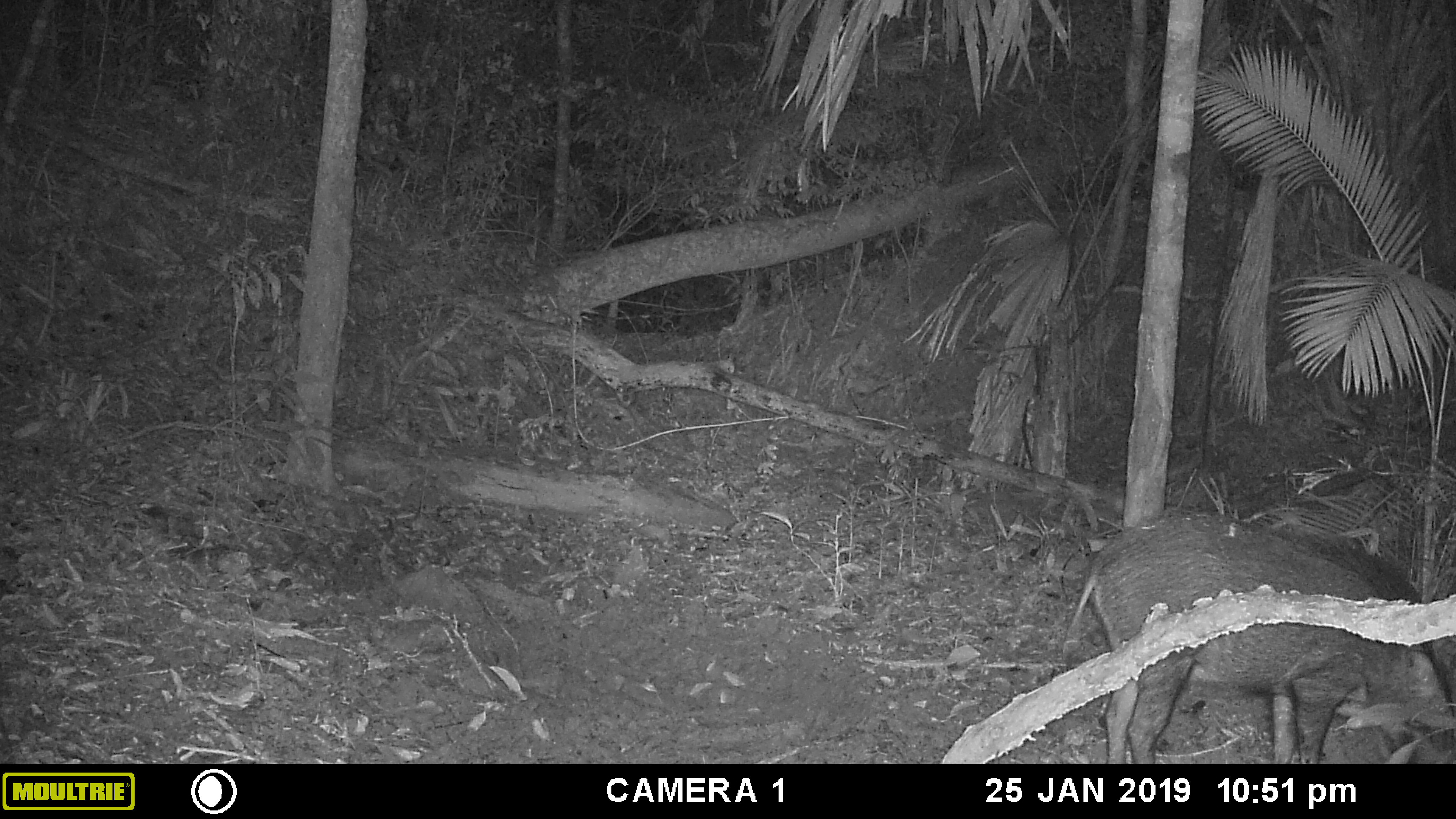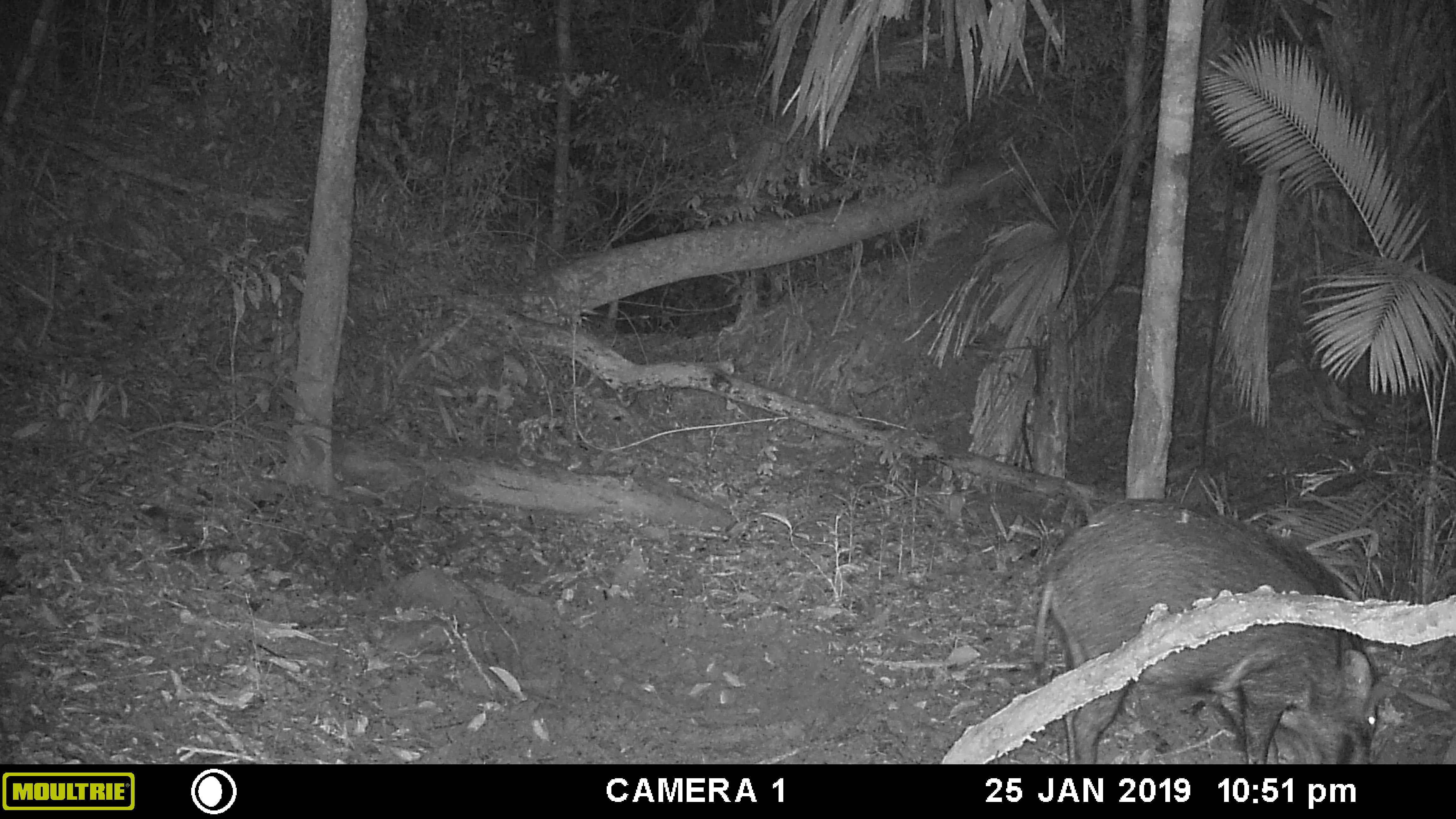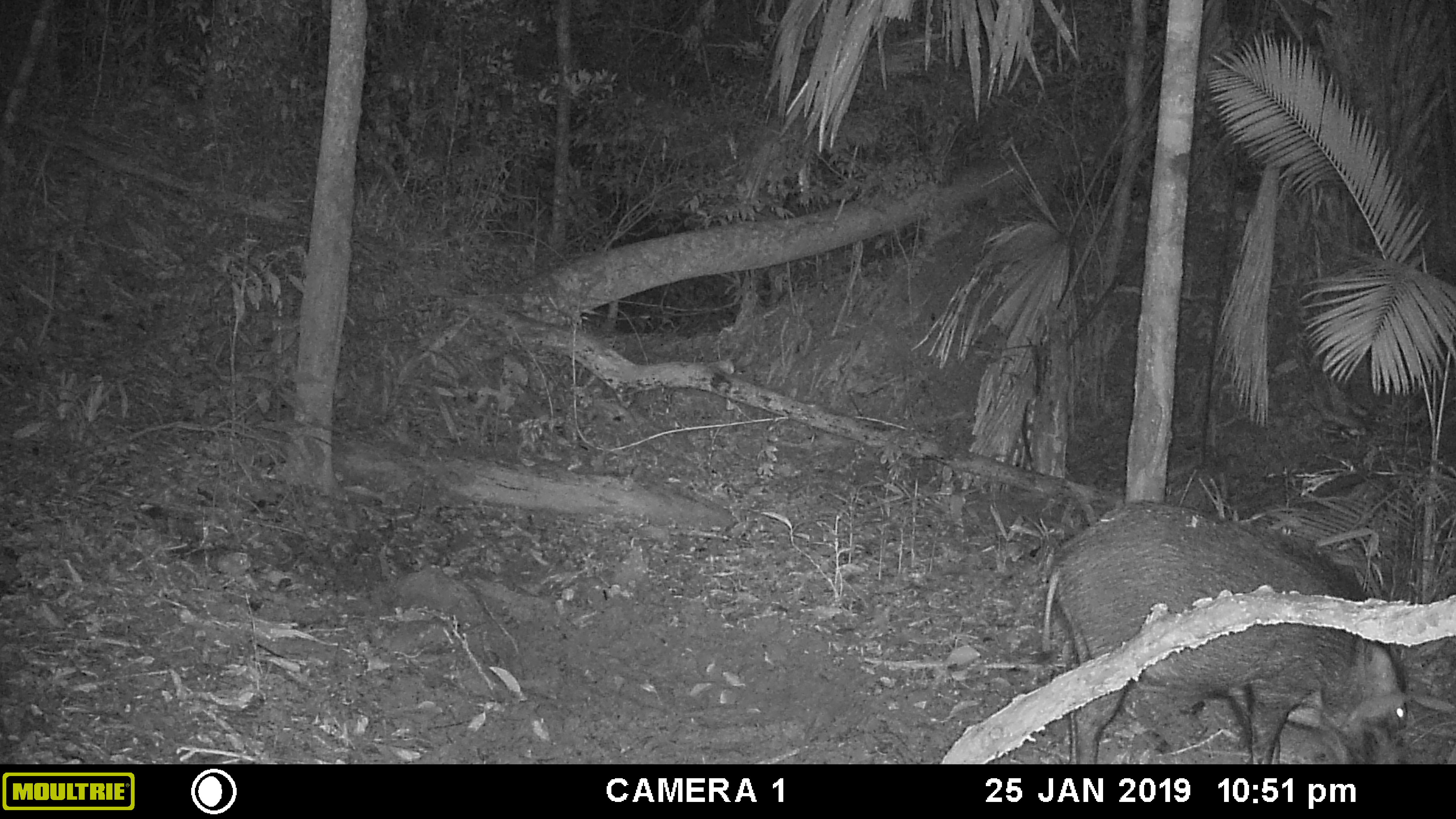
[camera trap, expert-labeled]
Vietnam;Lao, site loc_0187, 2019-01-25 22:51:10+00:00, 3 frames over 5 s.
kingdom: Animalia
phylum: Chordata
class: Mammalia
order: Artiodactyla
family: Suidae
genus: Sus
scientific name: Sus scrofa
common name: eurasian wild pig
Eurasian wild pig (Sus scrofa). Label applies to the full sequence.